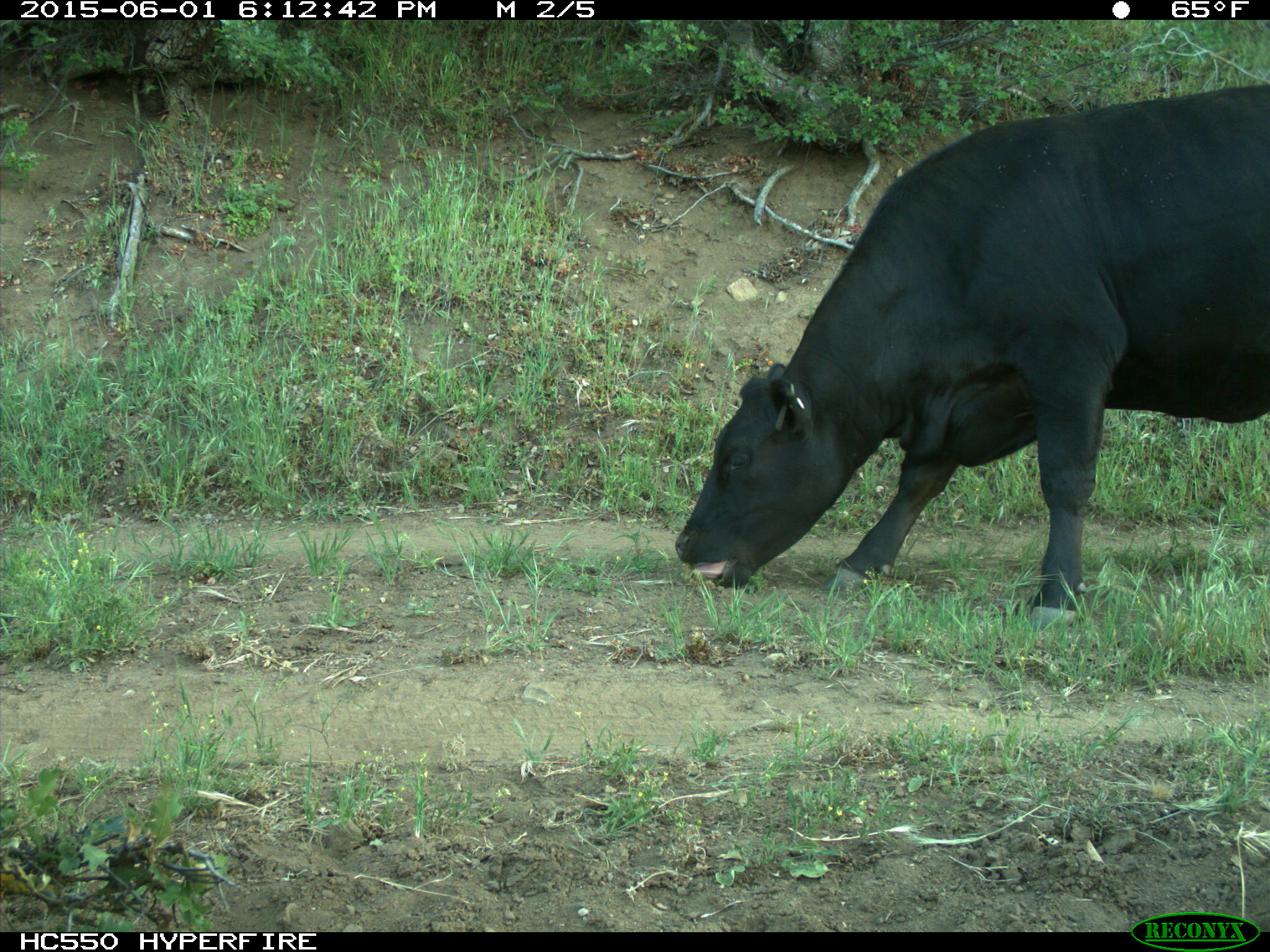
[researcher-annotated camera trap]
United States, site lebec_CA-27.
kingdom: Animalia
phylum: Chordata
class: Mammalia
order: Artiodactyla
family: Bovidae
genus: Bos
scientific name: Bos taurus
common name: domestic cow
Bos taurus (domestic cow).